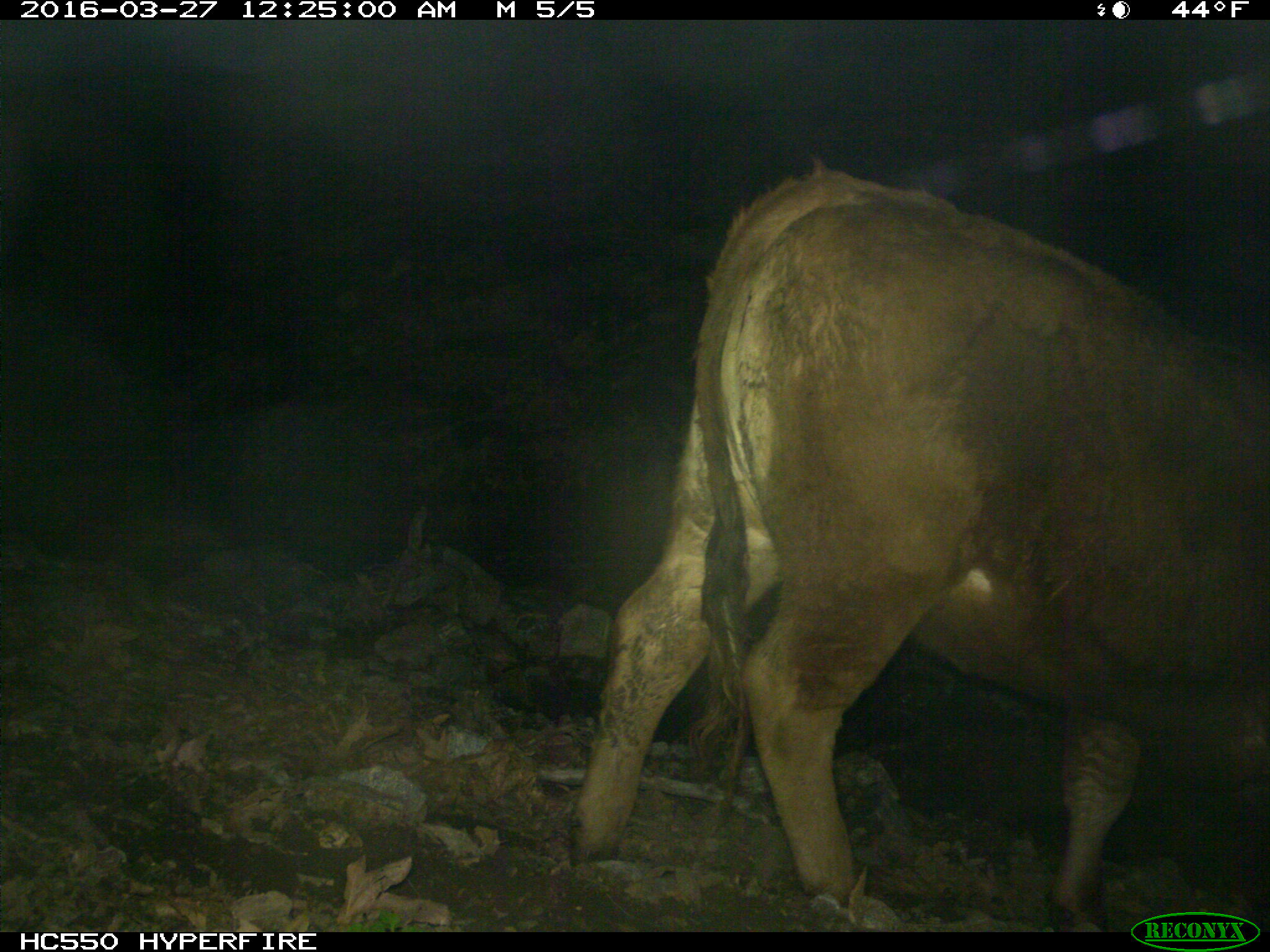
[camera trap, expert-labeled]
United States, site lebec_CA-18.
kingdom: Animalia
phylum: Chordata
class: Mammalia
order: Artiodactyla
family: Bovidae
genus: Bos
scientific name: Bos taurus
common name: domestic cow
Bos taurus (domestic cow).